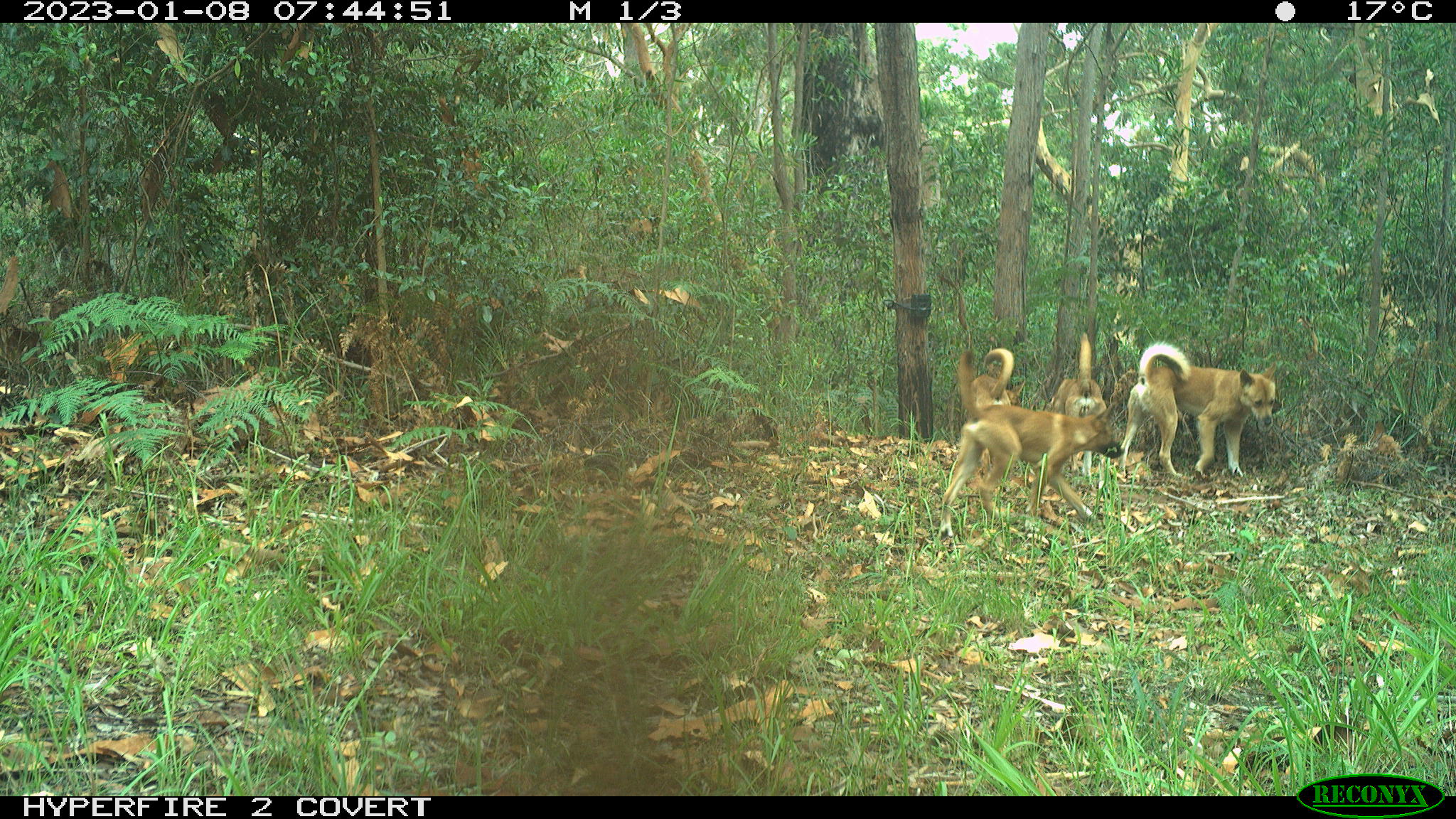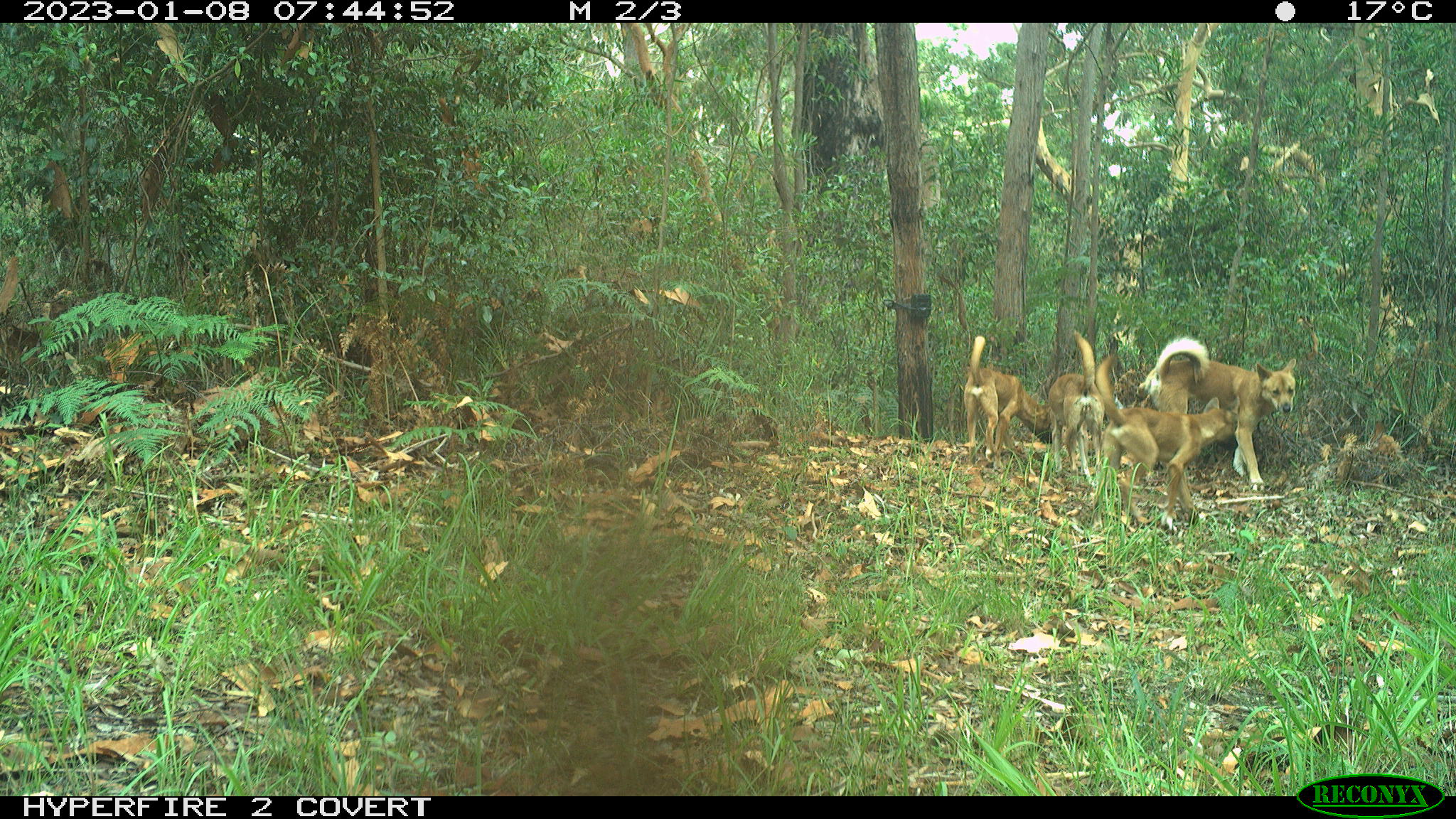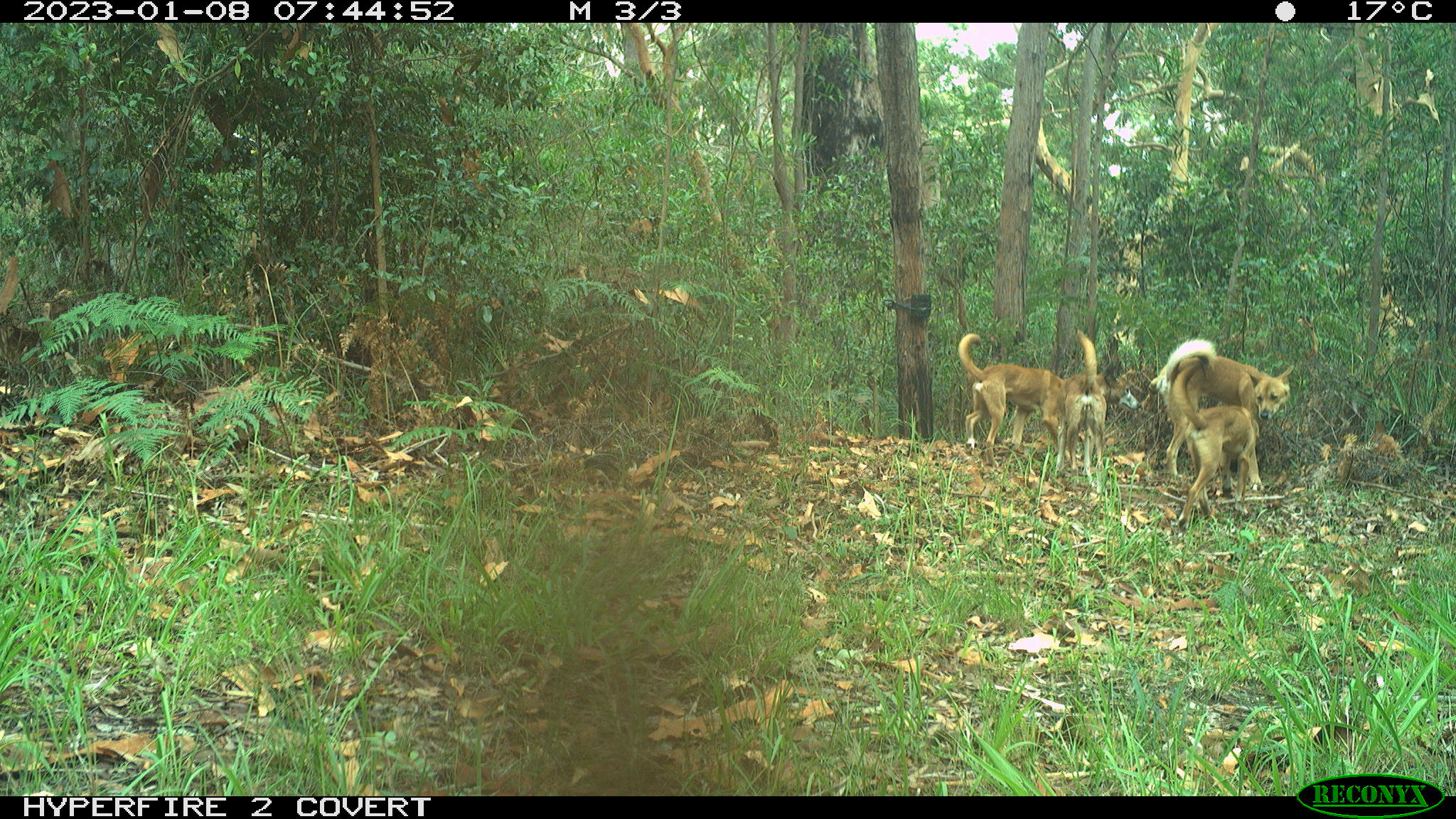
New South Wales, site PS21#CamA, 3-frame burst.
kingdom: Animalia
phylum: Chordata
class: Mammalia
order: Carnivora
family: Canidae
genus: Canis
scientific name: Canis familiaris dingo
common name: dingo